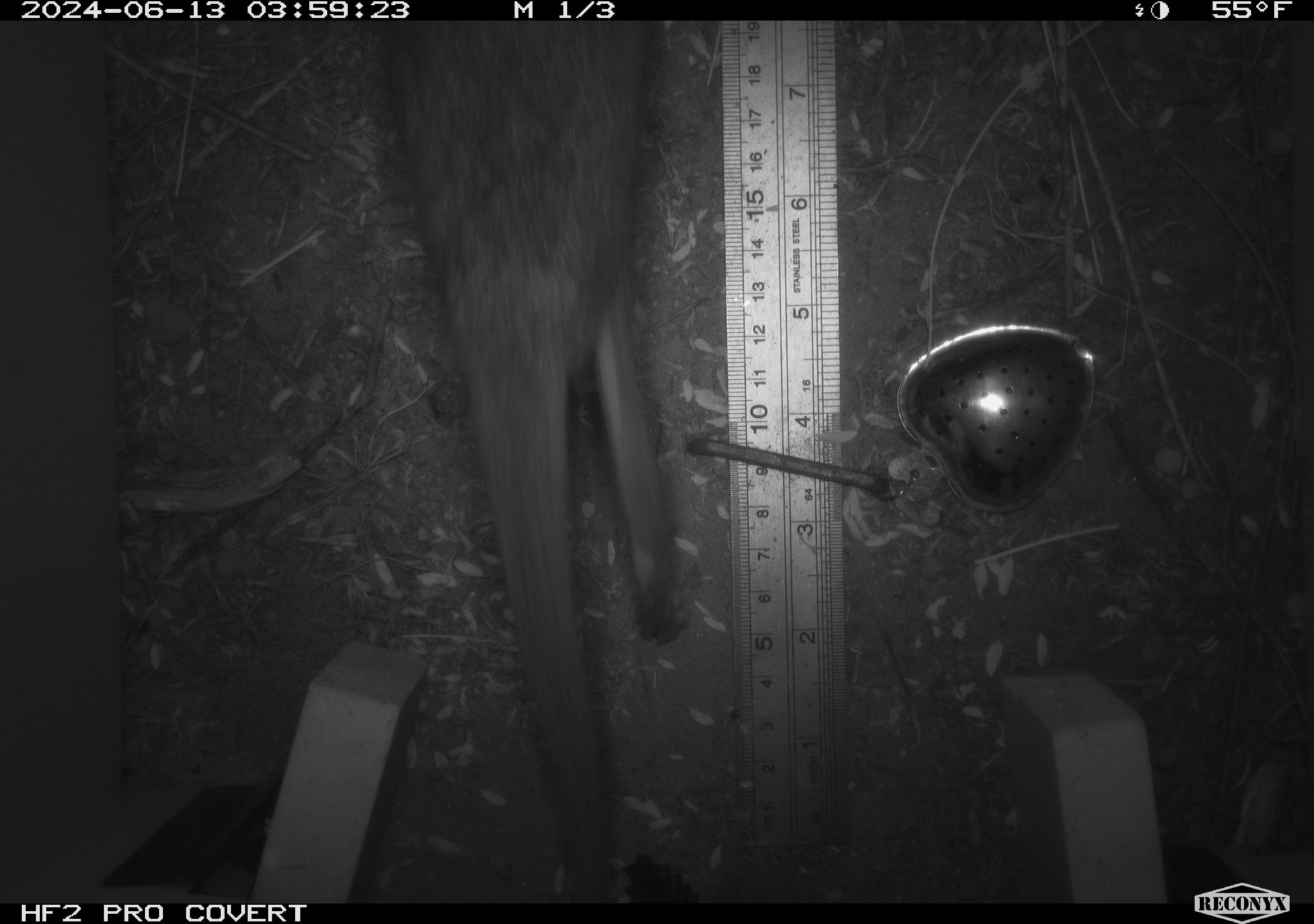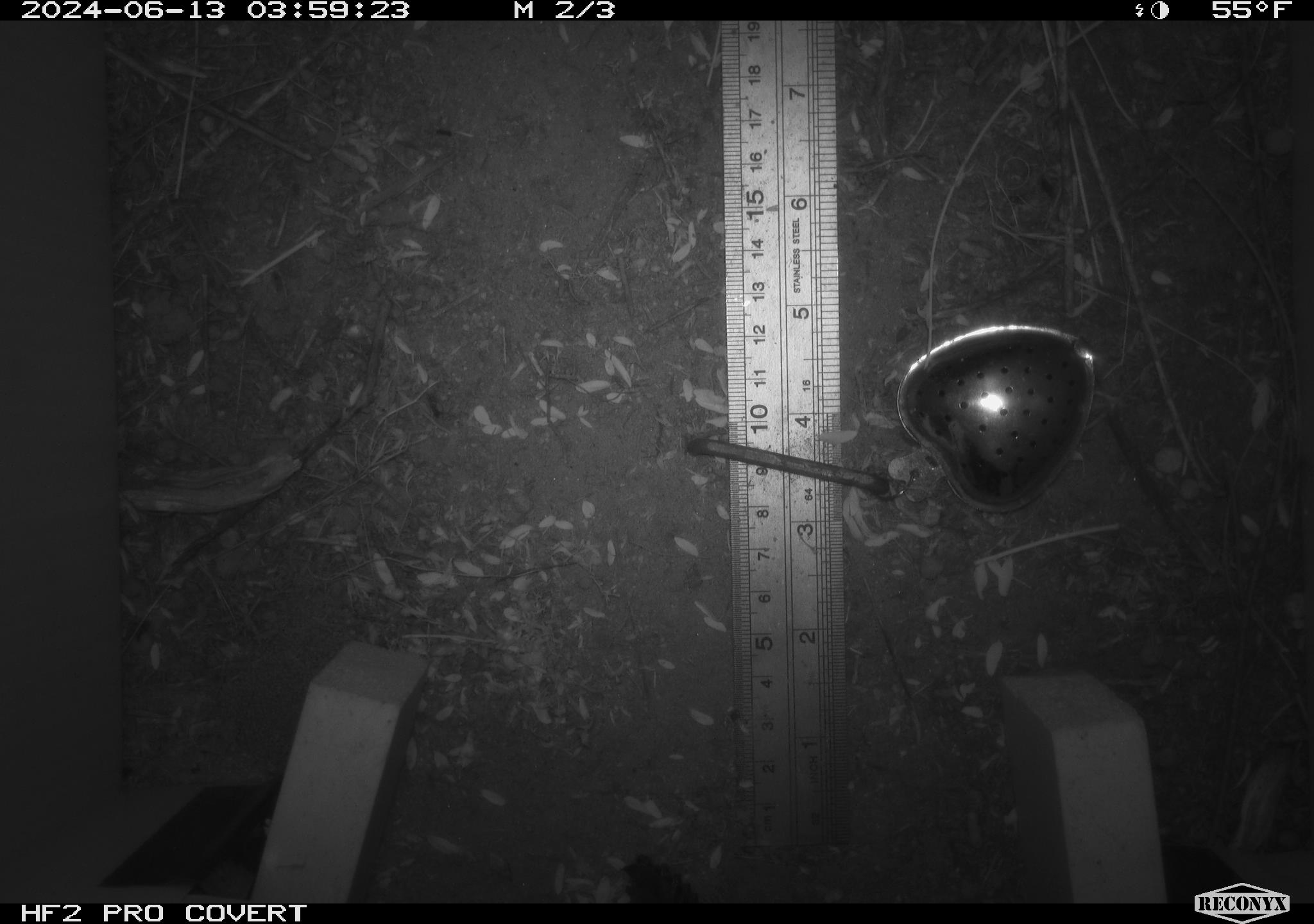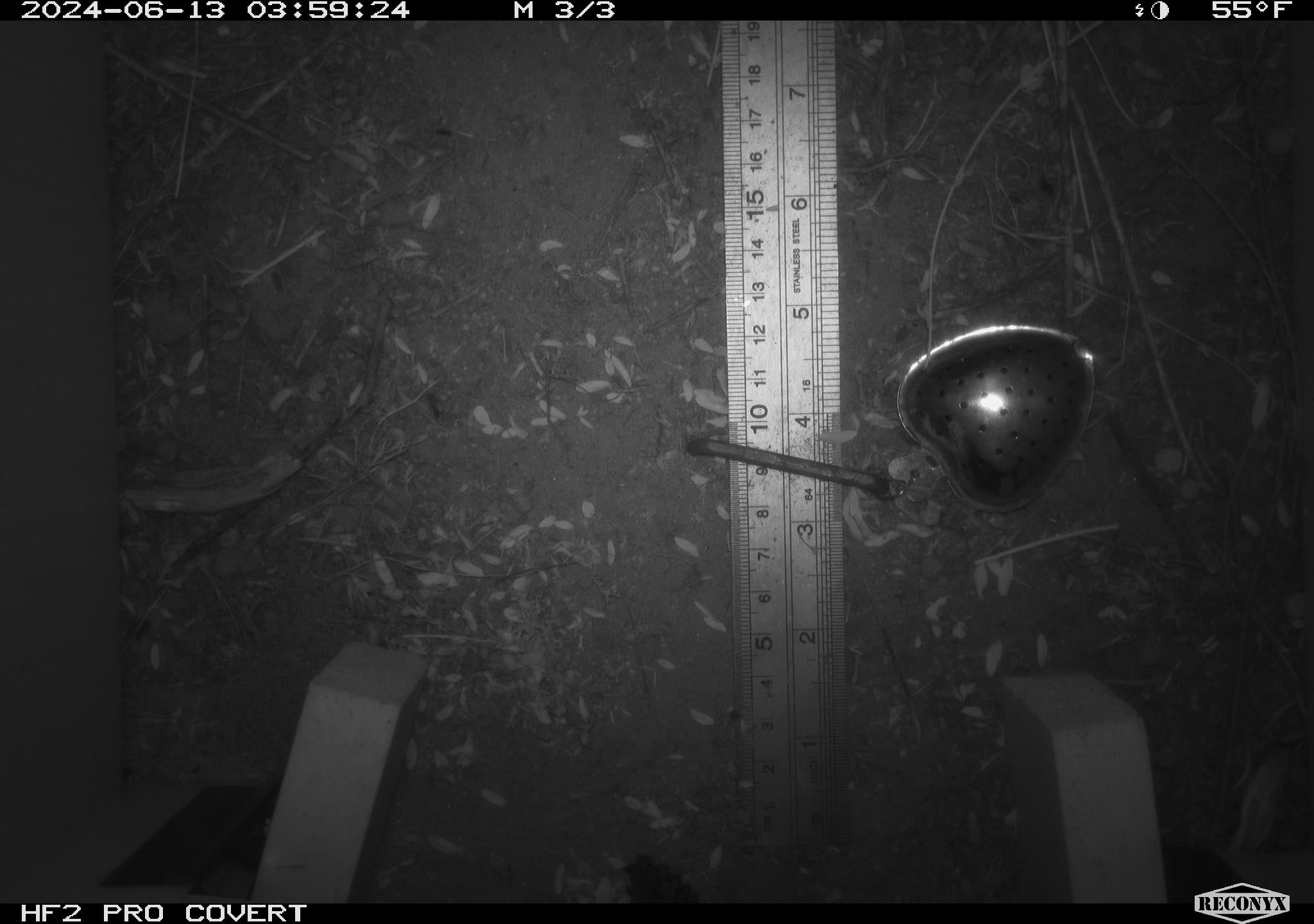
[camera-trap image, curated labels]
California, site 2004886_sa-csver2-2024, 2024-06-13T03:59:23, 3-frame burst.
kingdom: Animalia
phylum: Chordata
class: Mammalia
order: Rodentia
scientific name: Rodentia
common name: rodent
Rodent (Rodentia).